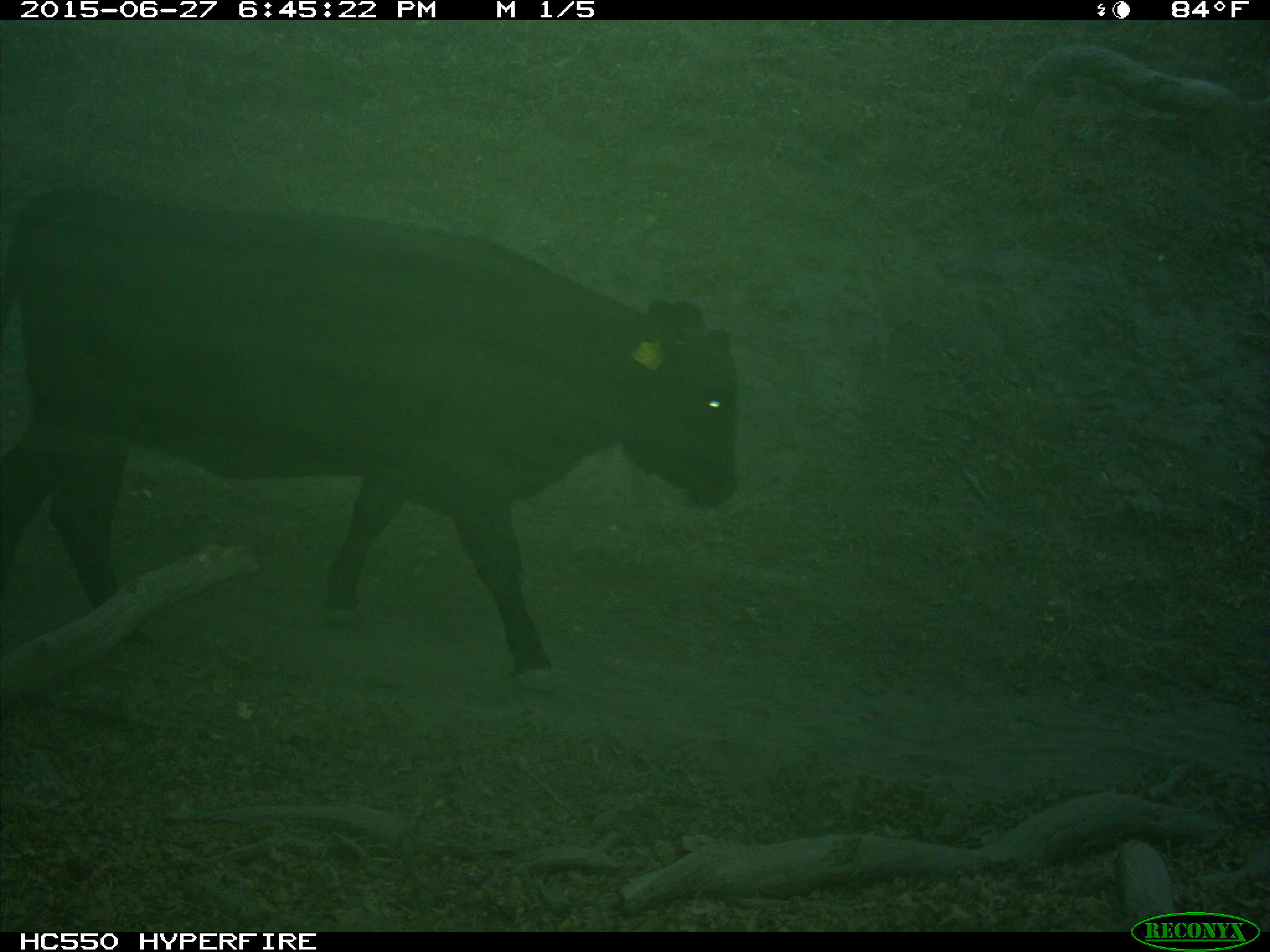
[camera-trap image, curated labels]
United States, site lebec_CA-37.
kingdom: Animalia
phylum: Chordata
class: Mammalia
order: Artiodactyla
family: Bovidae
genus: Bos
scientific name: Bos taurus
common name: domestic cow